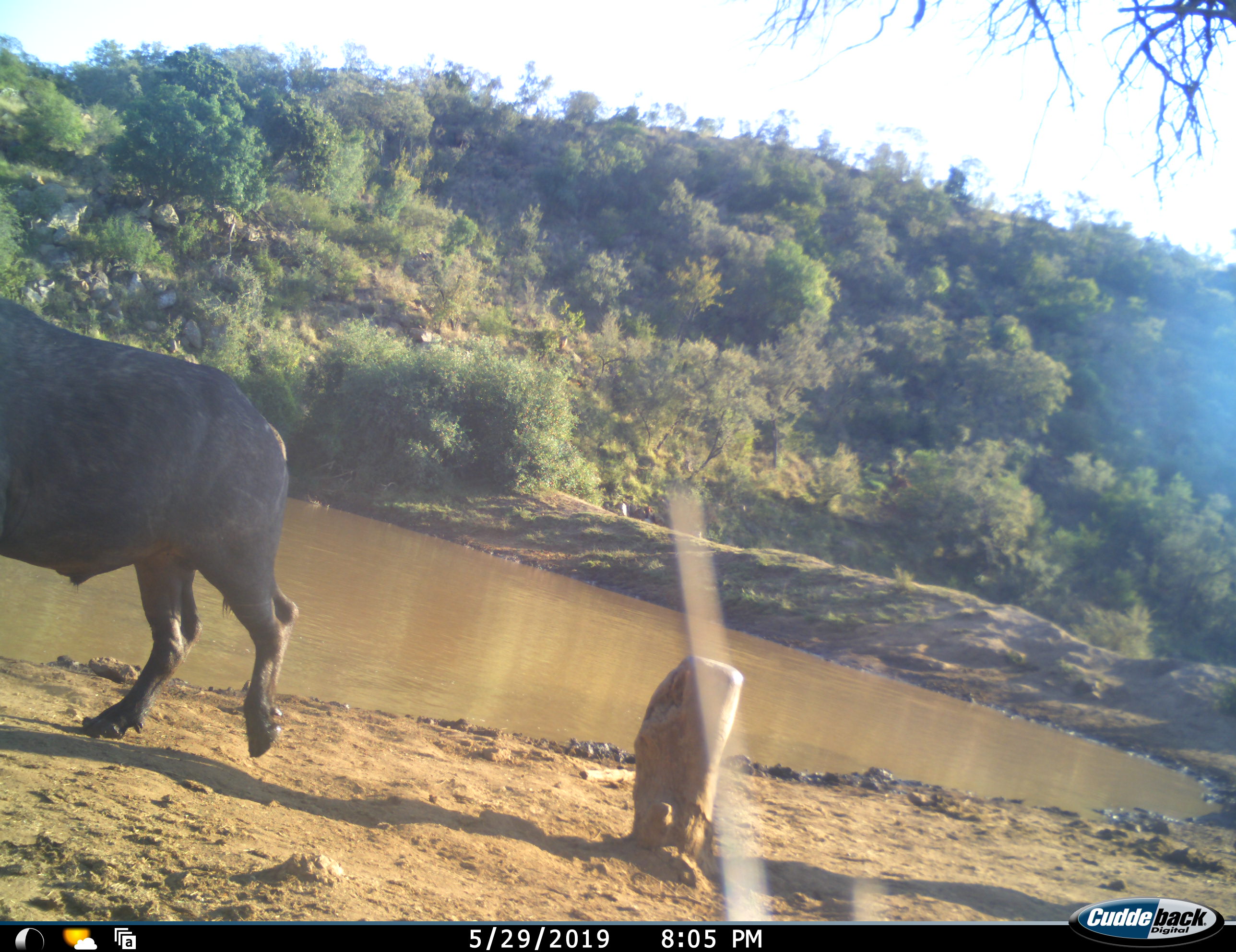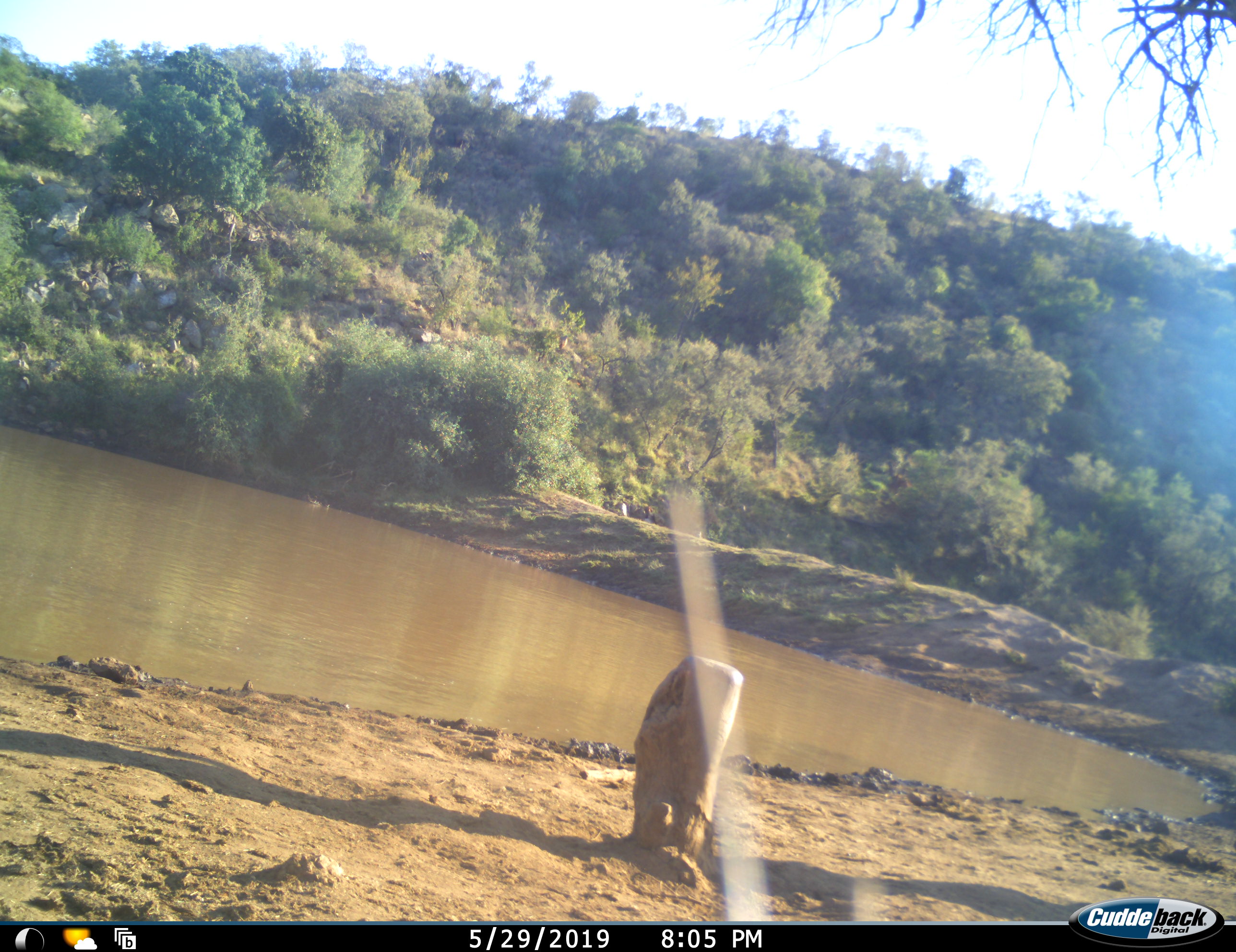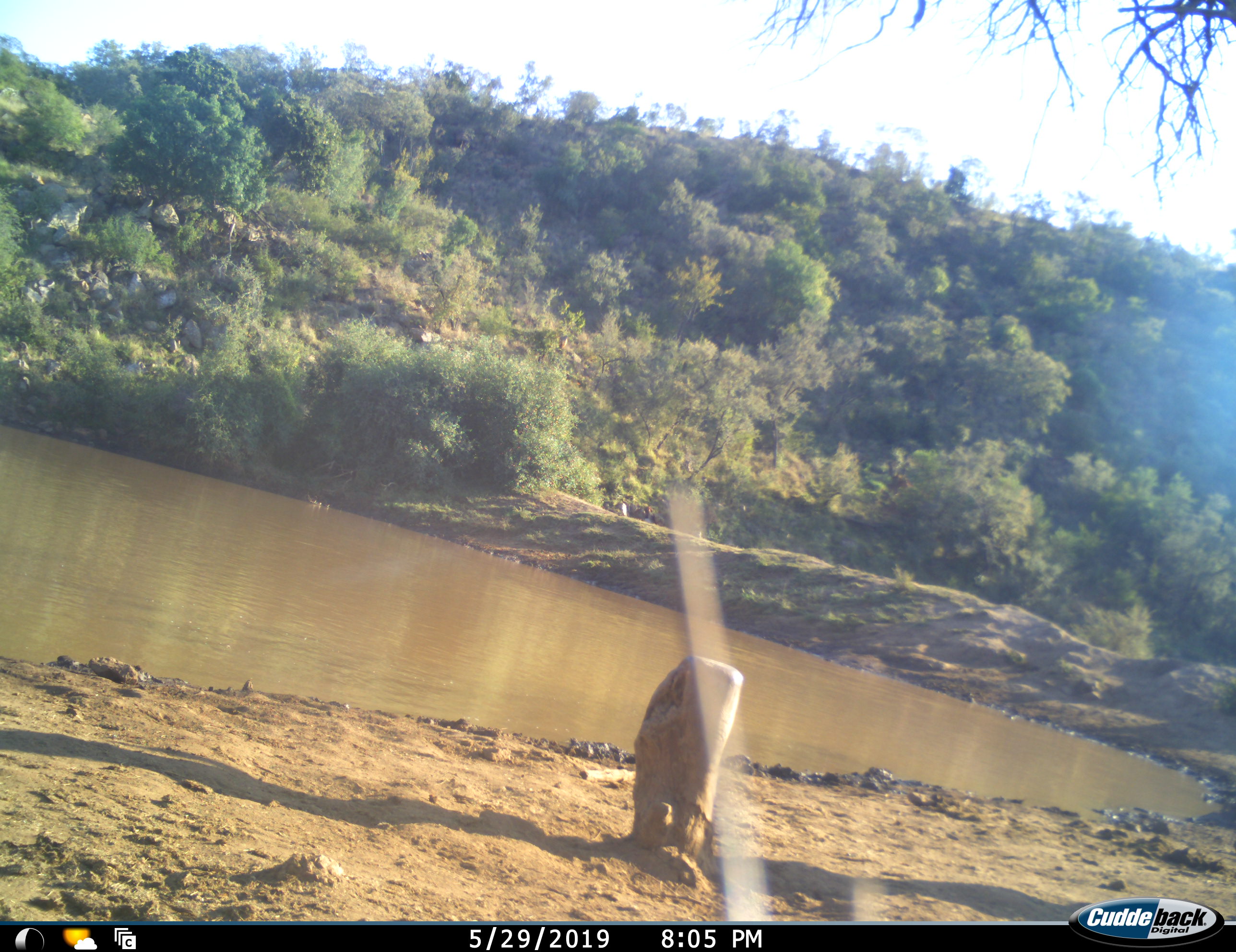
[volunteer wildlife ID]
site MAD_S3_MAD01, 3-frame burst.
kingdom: Animalia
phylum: Chordata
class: Mammalia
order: Artiodactyla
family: Bovidae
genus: Syncerus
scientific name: Syncerus caffer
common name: african buffalo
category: buffalo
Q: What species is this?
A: Buffalo (african buffalo) (Syncerus caffer).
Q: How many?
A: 1.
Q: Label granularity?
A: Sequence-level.